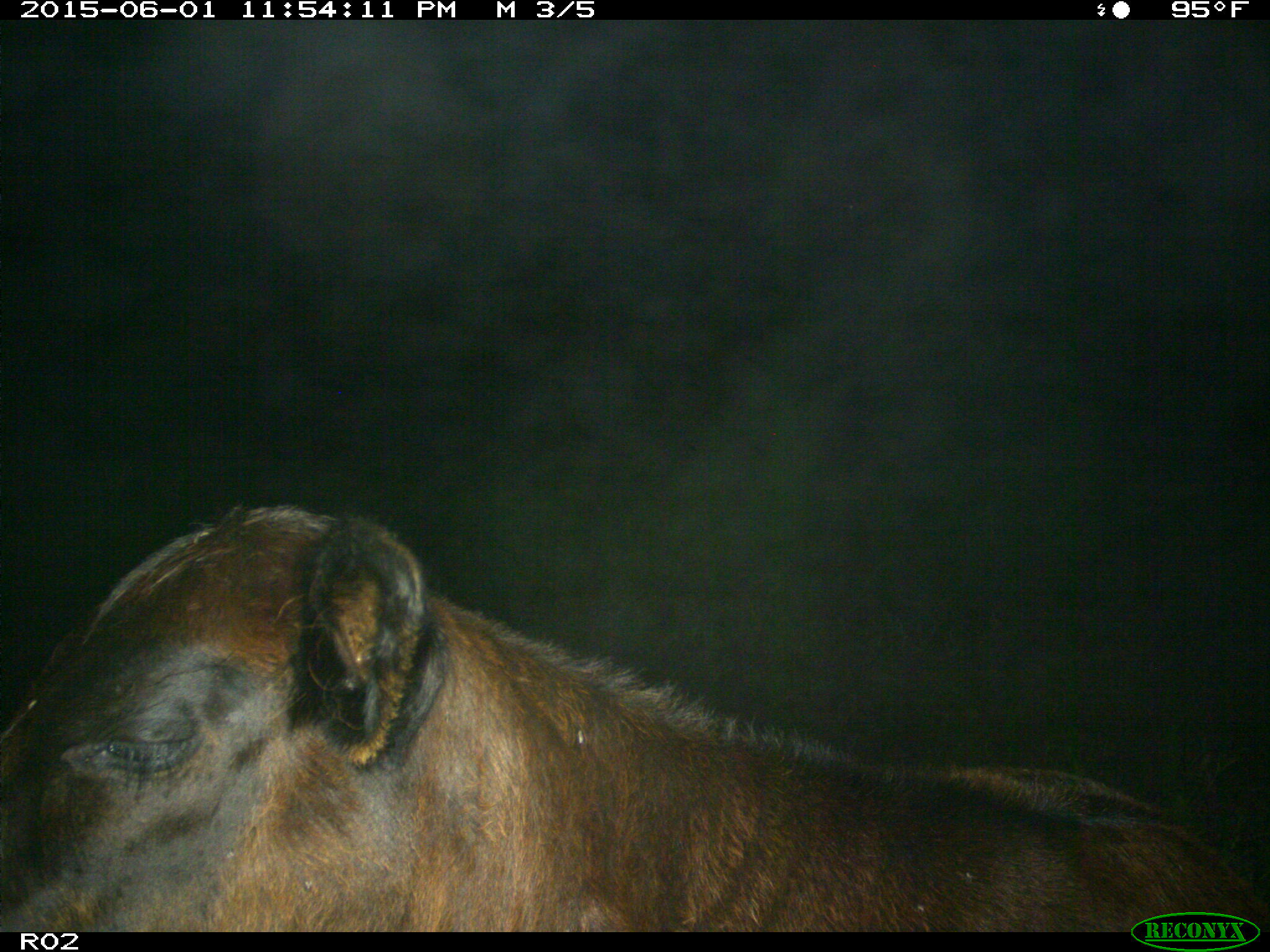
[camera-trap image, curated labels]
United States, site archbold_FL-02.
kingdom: Animalia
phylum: Chordata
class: Mammalia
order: Artiodactyla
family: Bovidae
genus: Bos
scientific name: Bos taurus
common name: domestic cow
Bos taurus (domestic cow).